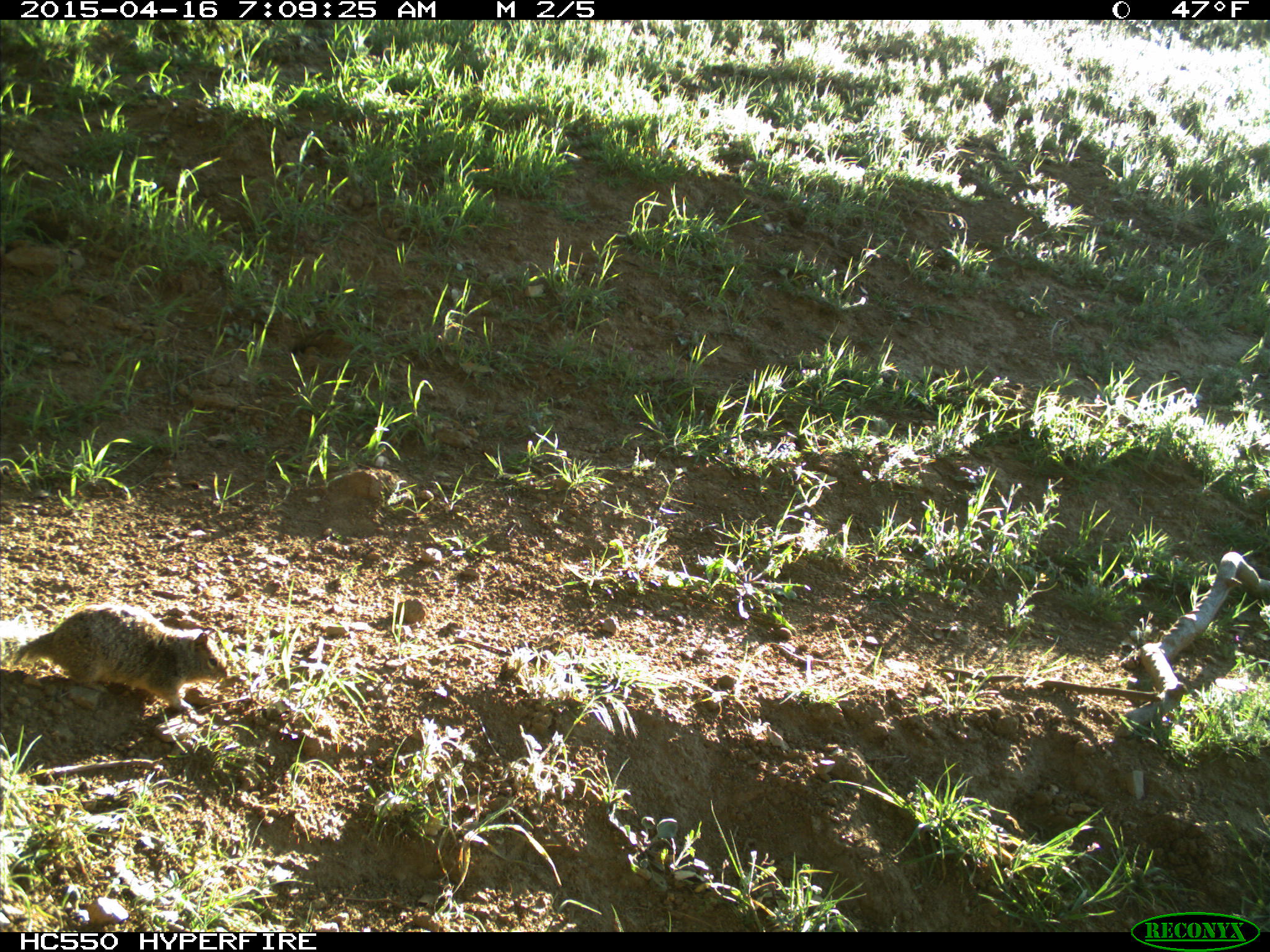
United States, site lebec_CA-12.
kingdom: Animalia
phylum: Chordata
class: Mammalia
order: Rodentia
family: Sciuridae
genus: Otospermophilus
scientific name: Otospermophilus beecheyi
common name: california ground squirrel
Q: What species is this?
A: Otospermophilus beecheyi (california ground squirrel).